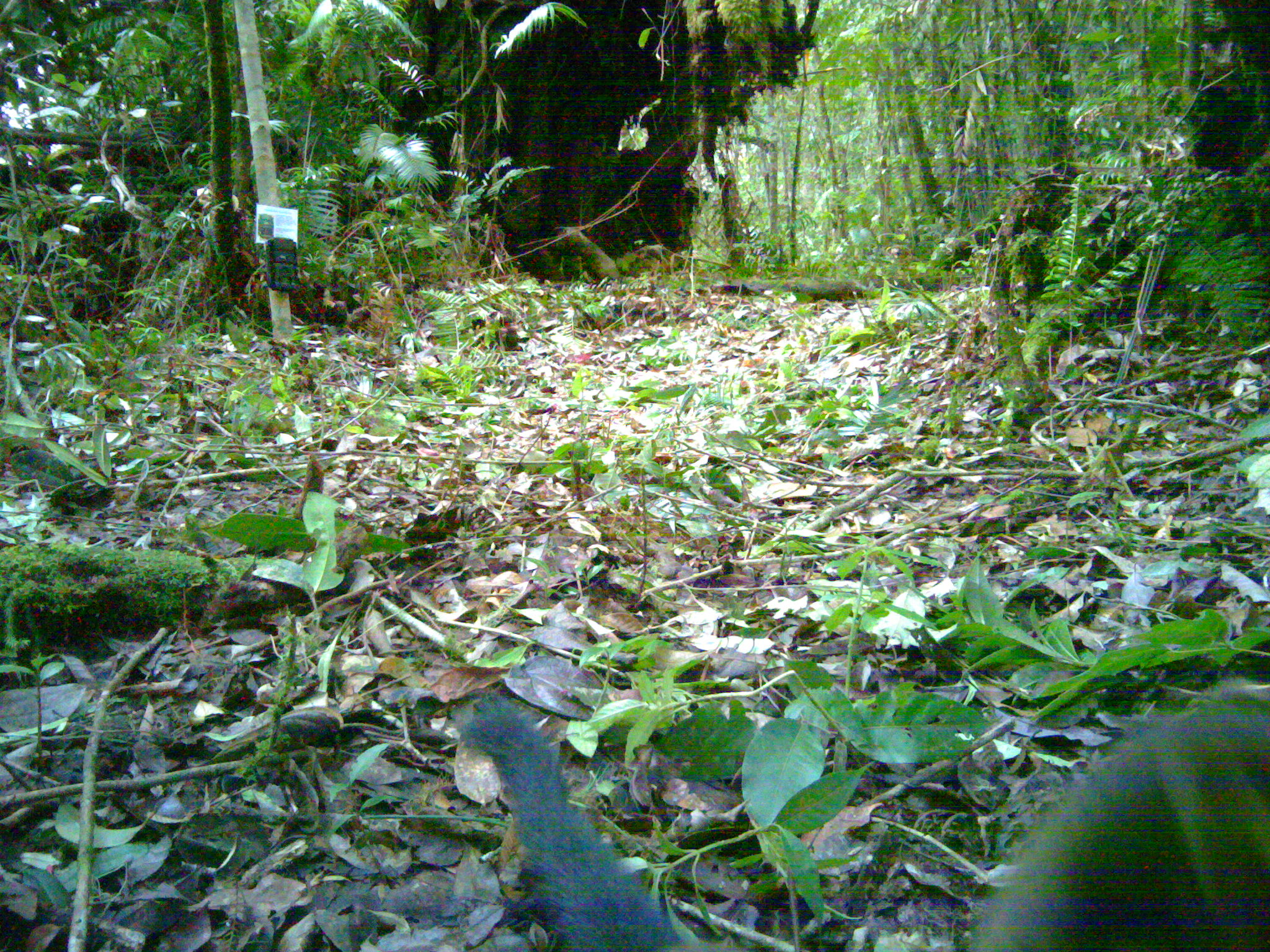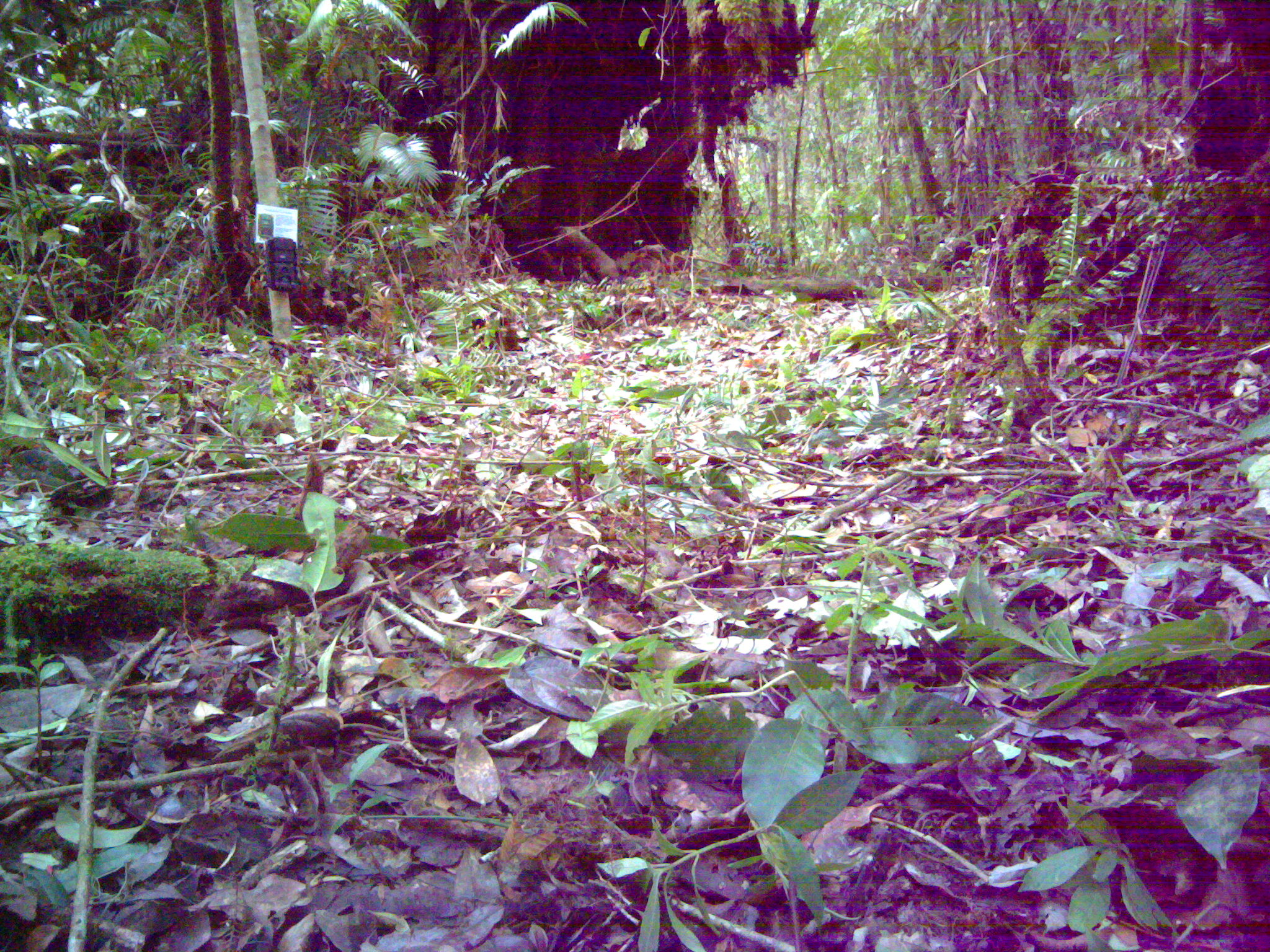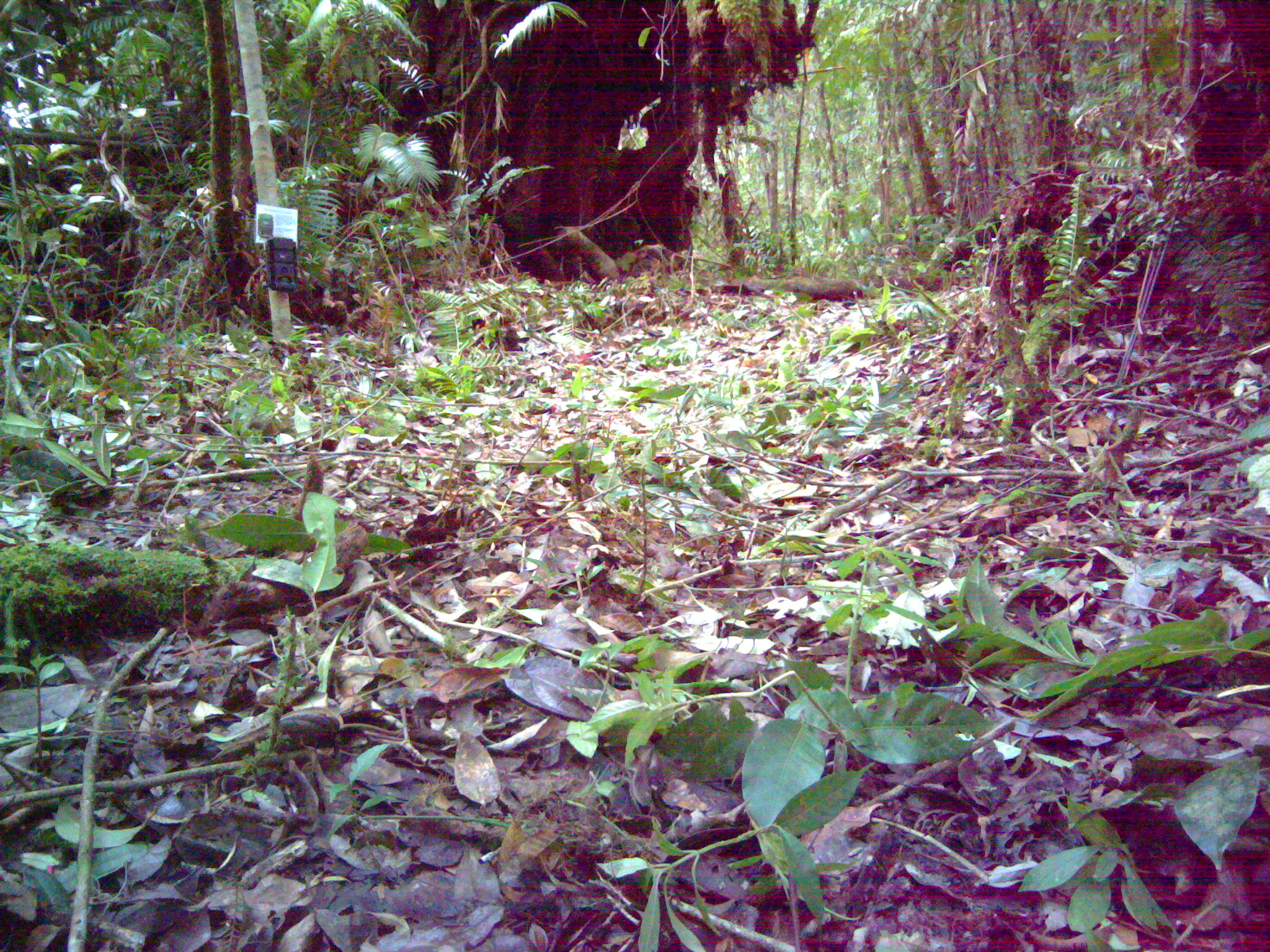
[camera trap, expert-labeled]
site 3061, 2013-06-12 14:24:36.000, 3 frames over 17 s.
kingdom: Animalia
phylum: Chordata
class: Mammalia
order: Carnivora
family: Mustelidae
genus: Martes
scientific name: Martes flavigula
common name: yellow-throated marten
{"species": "Martes flavigula (yellow-throated marten)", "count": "1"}